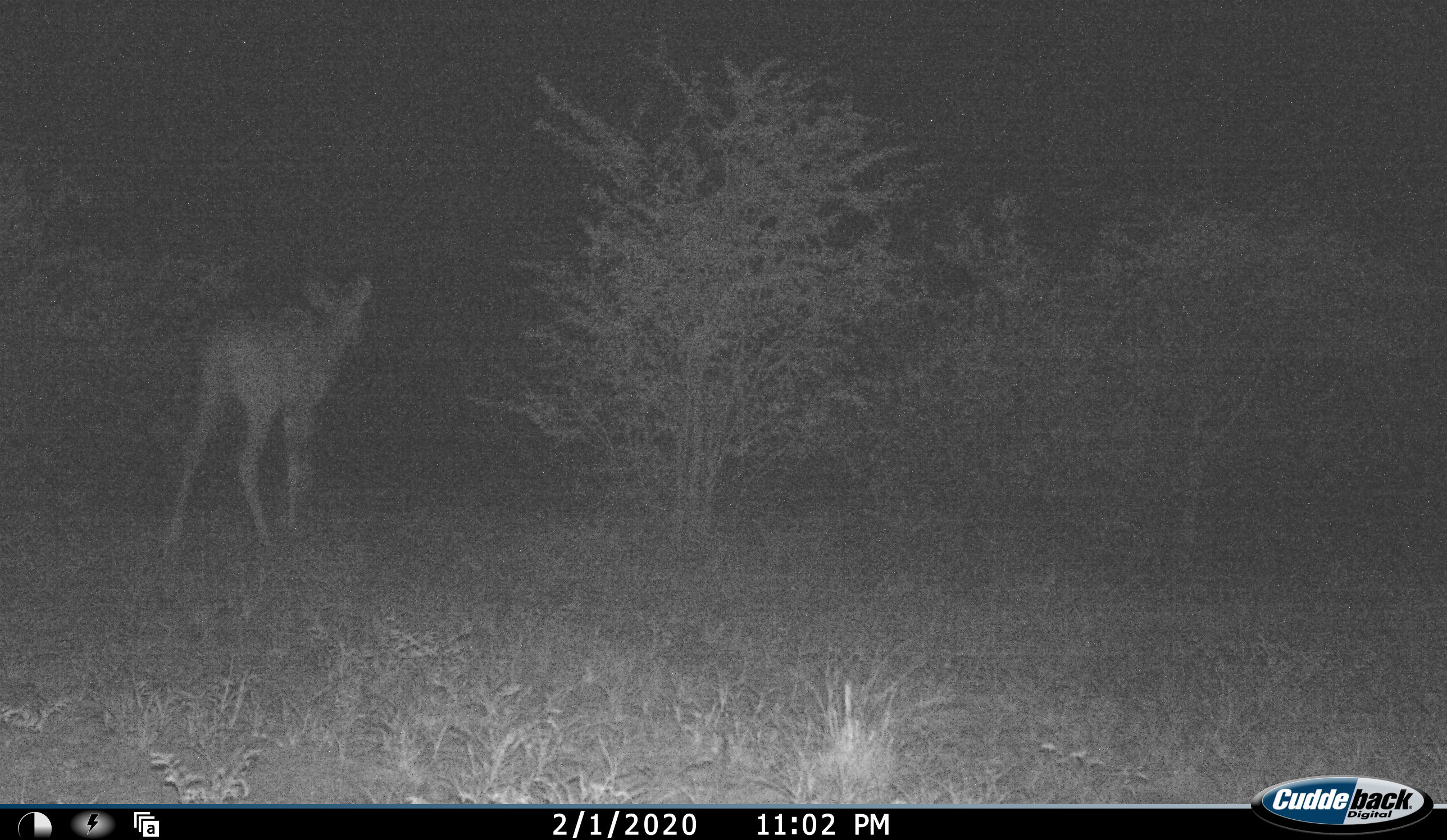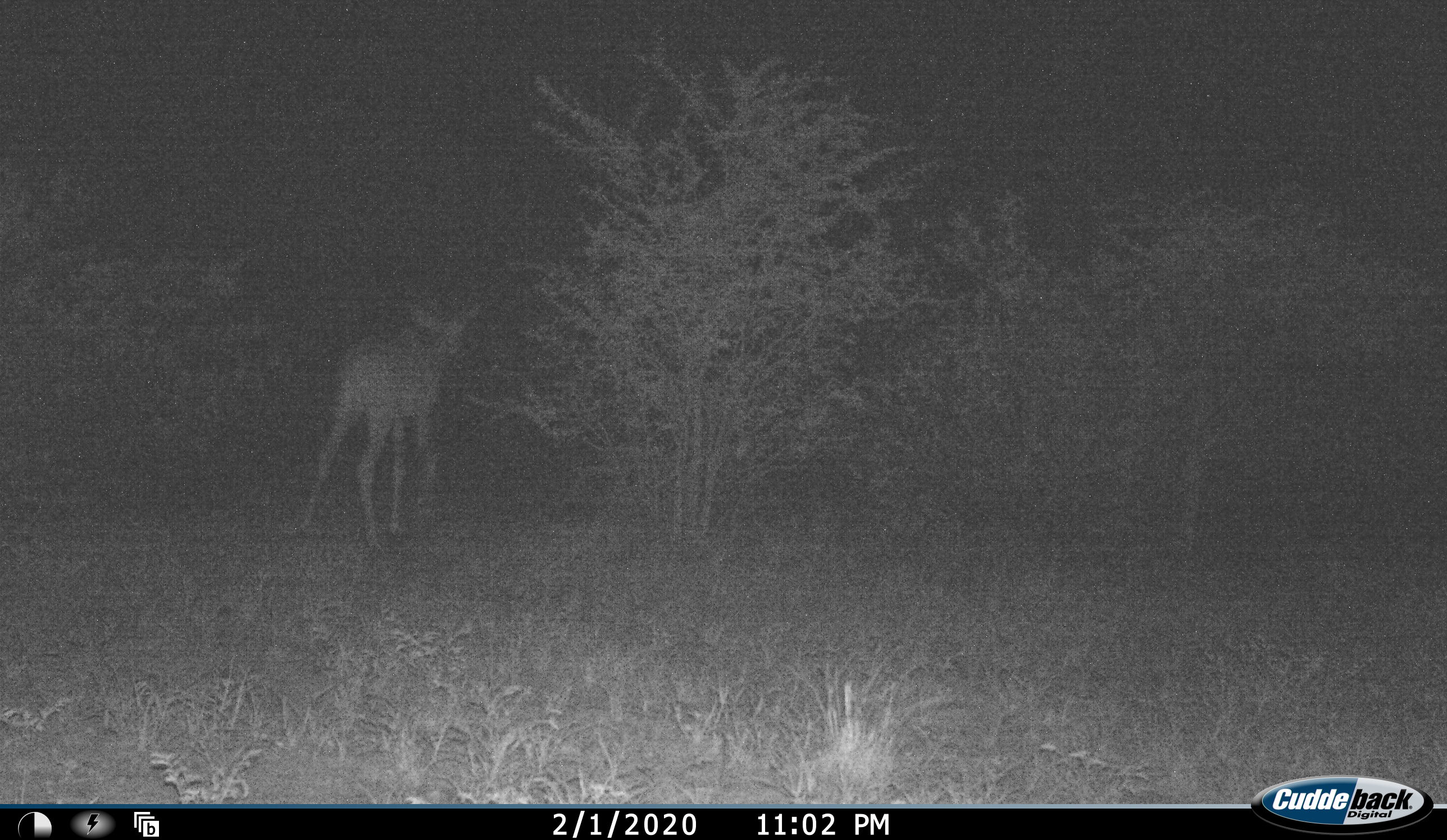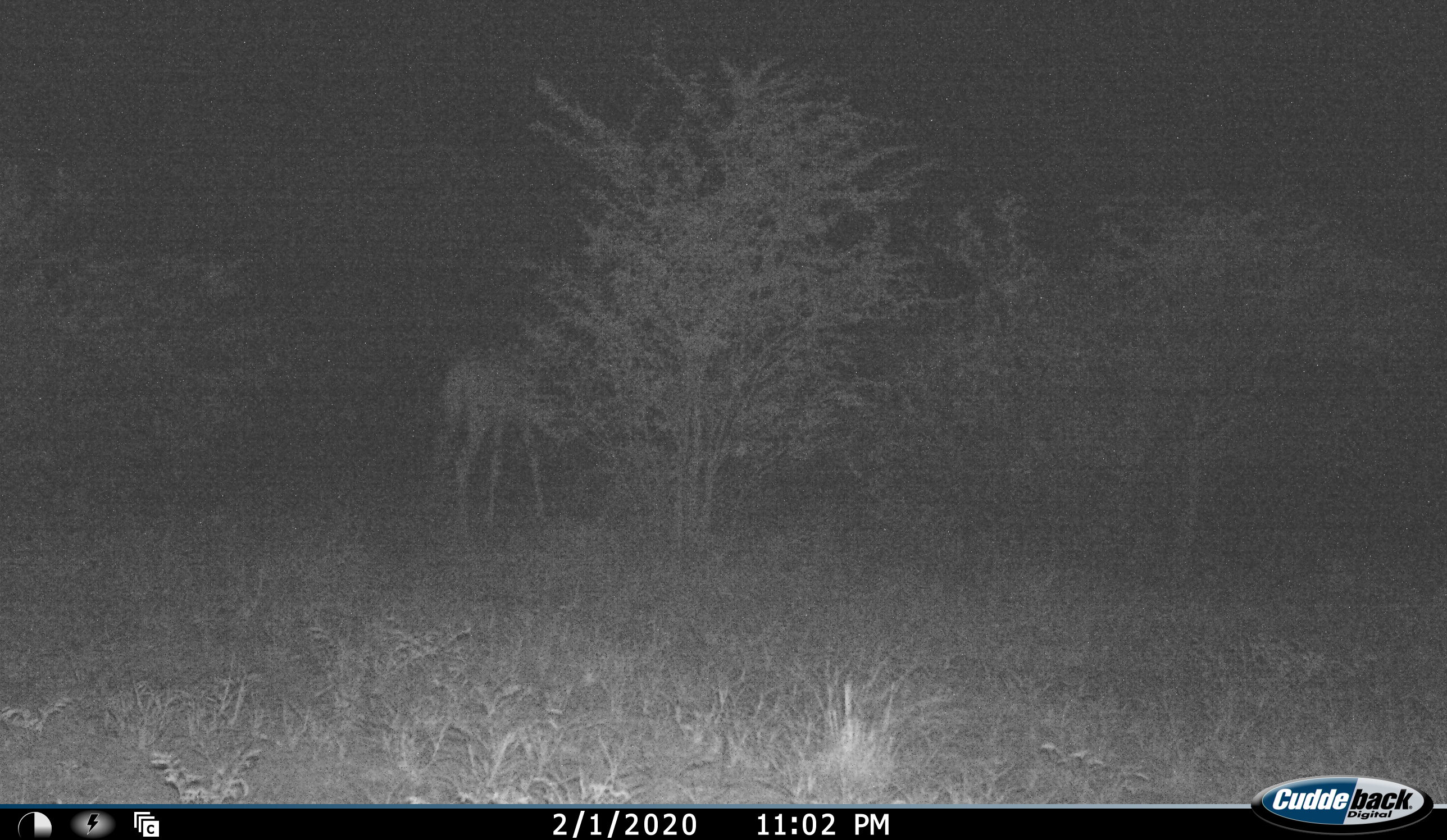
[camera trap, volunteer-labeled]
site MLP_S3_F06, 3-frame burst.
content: unidentified animal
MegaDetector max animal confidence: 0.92